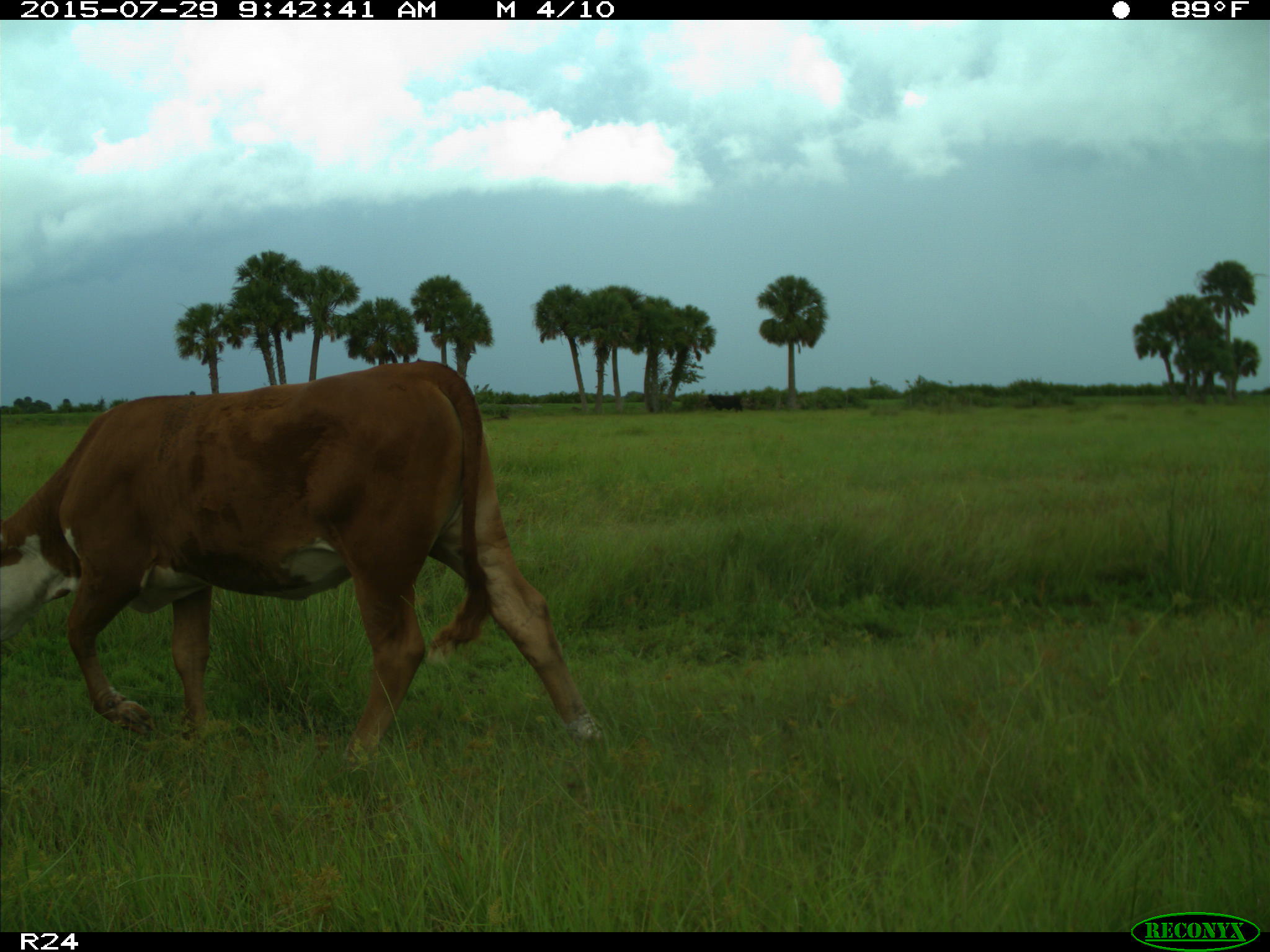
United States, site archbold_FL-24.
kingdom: Animalia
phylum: Chordata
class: Mammalia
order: Artiodactyla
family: Bovidae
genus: Bos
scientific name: Bos taurus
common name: domestic cow